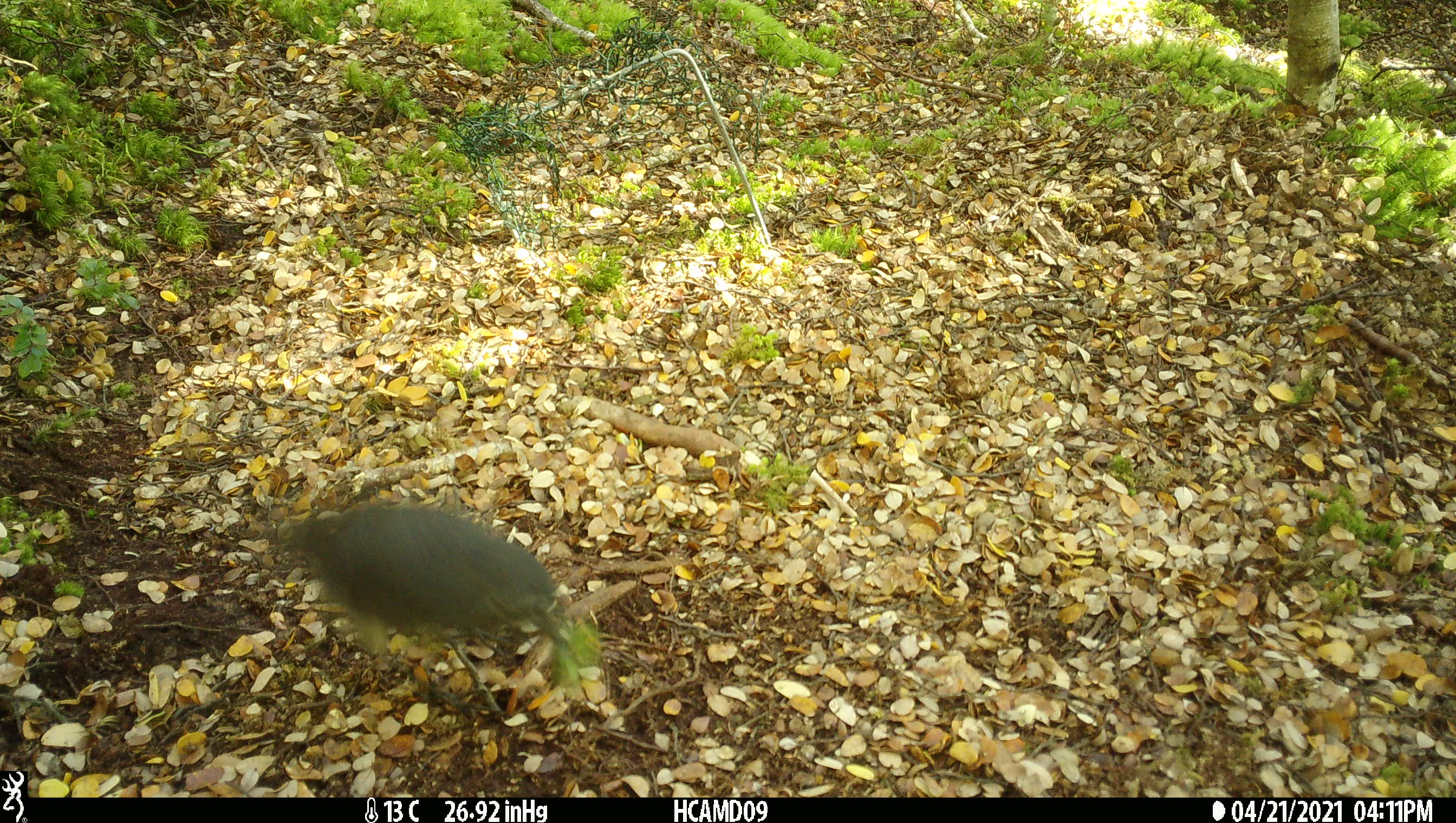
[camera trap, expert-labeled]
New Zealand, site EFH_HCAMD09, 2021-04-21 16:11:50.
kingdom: Animalia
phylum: Chordata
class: Aves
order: Passeriformes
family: Petroicidae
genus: Petroica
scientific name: Petroica australis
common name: new zealand robin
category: robin